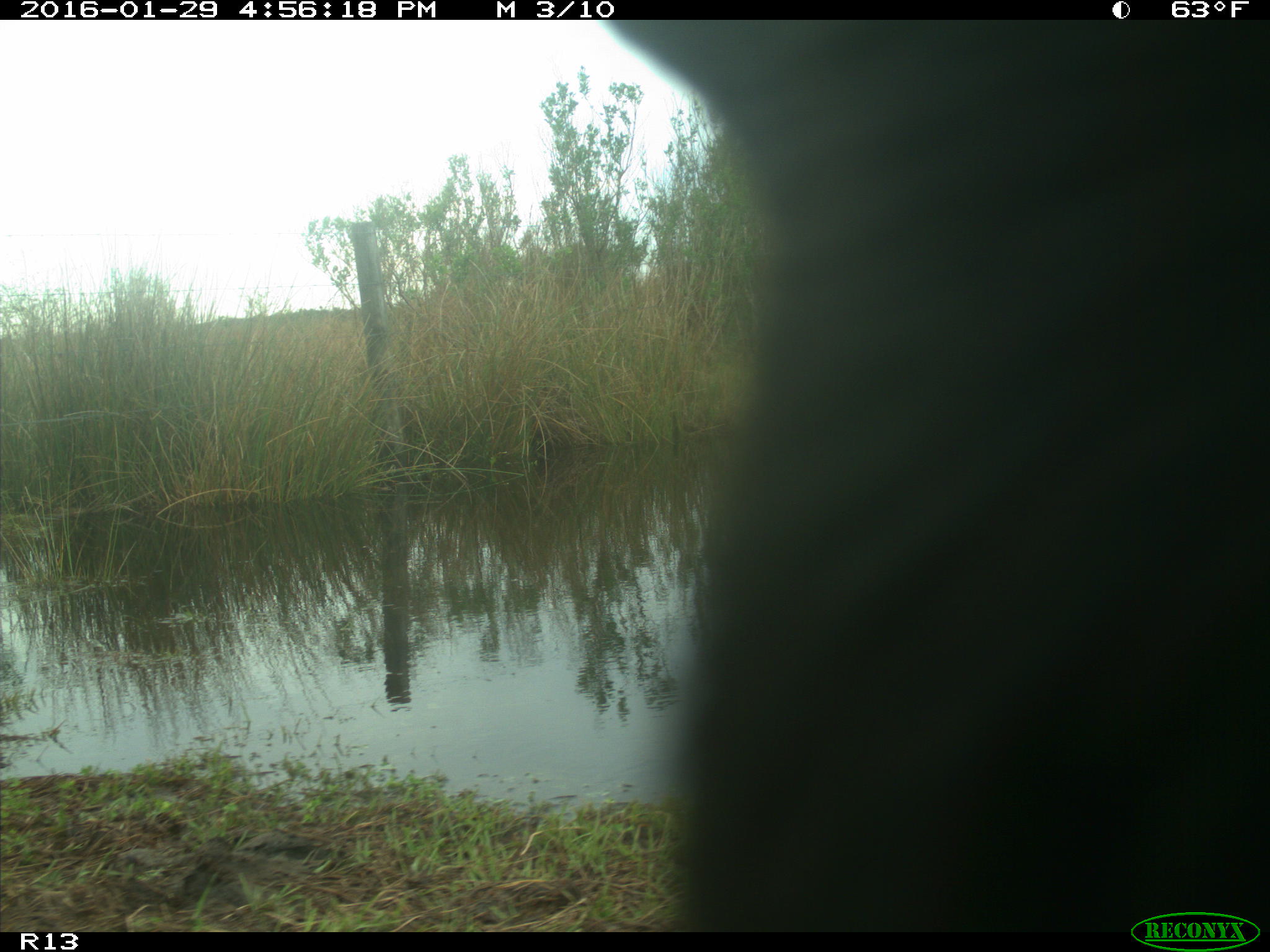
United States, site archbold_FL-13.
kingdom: Animalia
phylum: Chordata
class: Mammalia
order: Artiodactyla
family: Bovidae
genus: Bos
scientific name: Bos taurus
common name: domestic cow